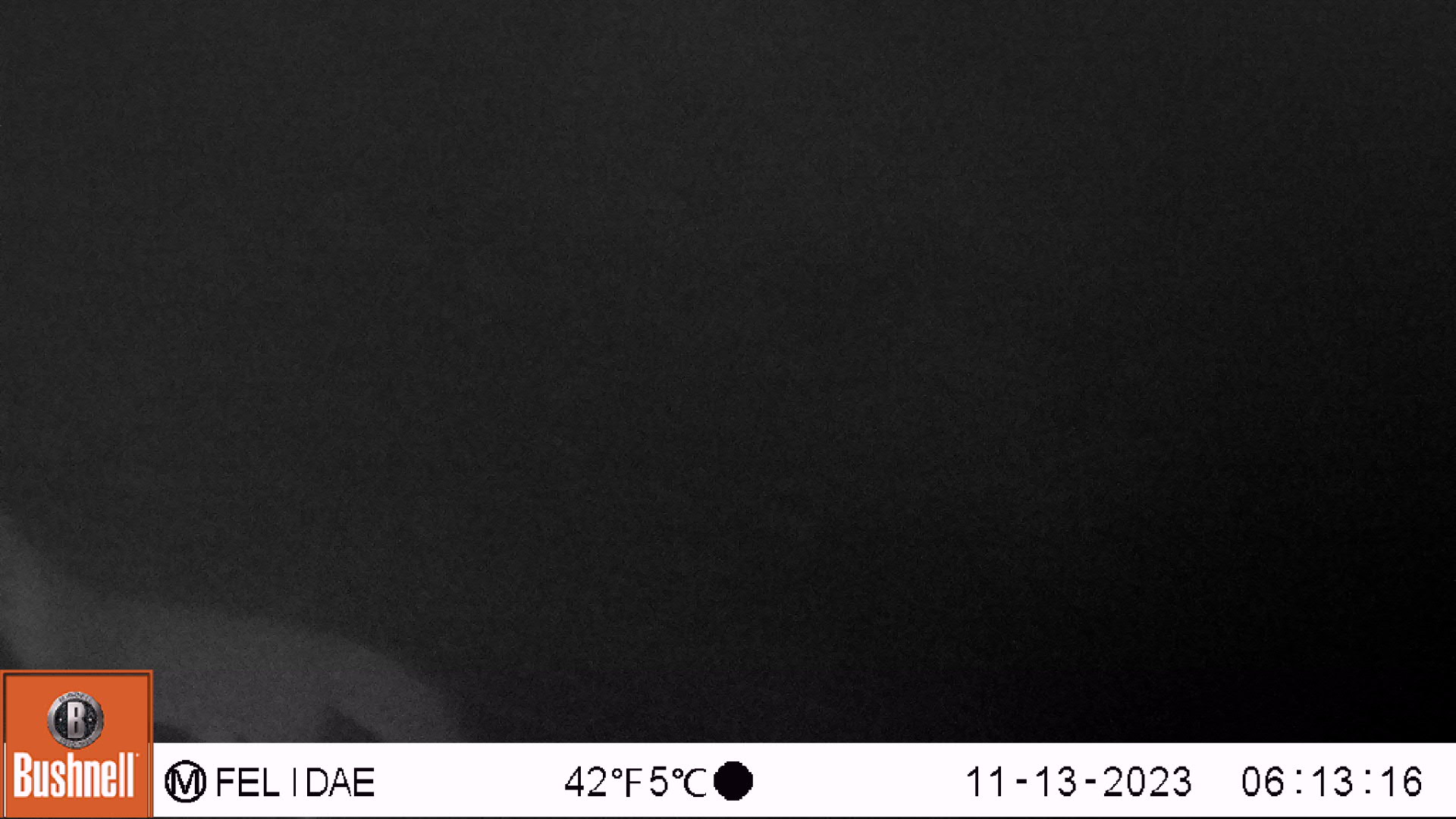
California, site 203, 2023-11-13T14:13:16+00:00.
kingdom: Animalia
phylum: Chordata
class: Mammalia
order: Carnivora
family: Canidae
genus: Urocyon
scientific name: Urocyon cinereoargenteus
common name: gray fox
Gray fox (Urocyon cinereoargenteus).